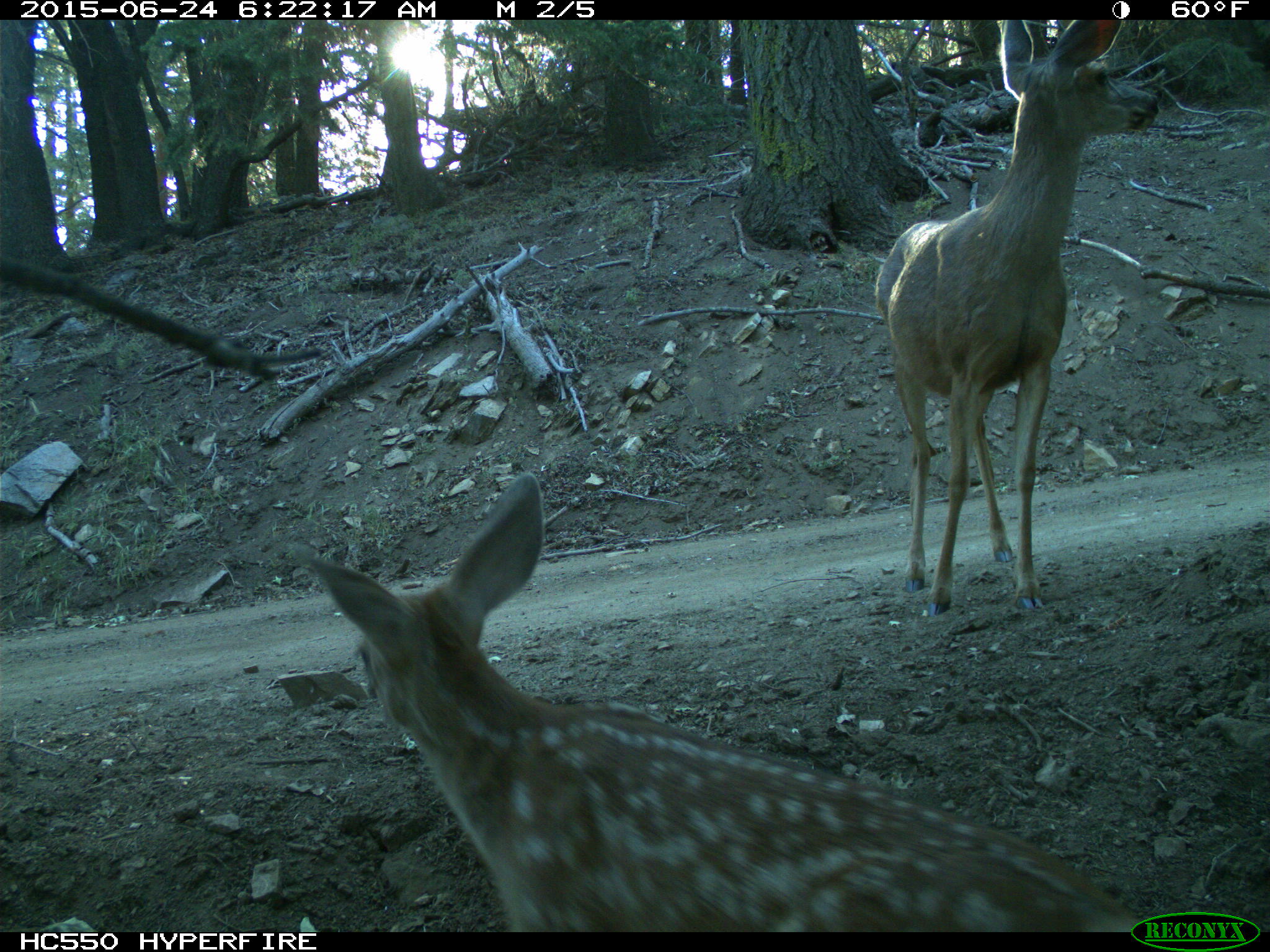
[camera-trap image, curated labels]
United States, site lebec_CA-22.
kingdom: Animalia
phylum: Chordata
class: Mammalia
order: Artiodactyla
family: Cervidae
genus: Odocoileus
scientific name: Odocoileus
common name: deer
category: unidentified deer